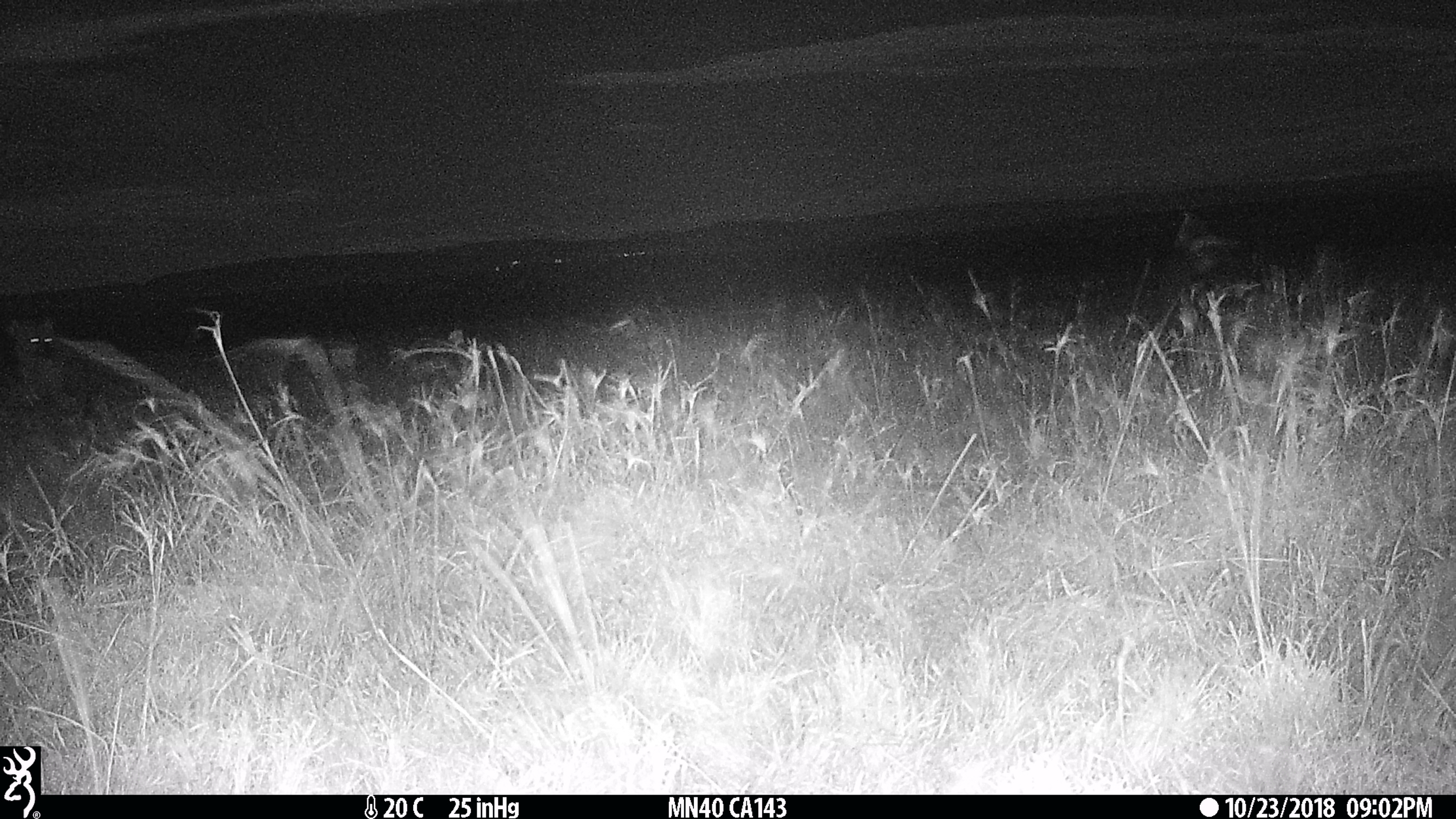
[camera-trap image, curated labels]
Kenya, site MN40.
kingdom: Animalia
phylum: Chordata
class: Mammalia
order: Carnivora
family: Hyaenidae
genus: Crocuta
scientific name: Crocuta crocuta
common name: spotted hyena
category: hyena spotted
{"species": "hyena spotted (spotted hyena) (Crocuta crocuta)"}